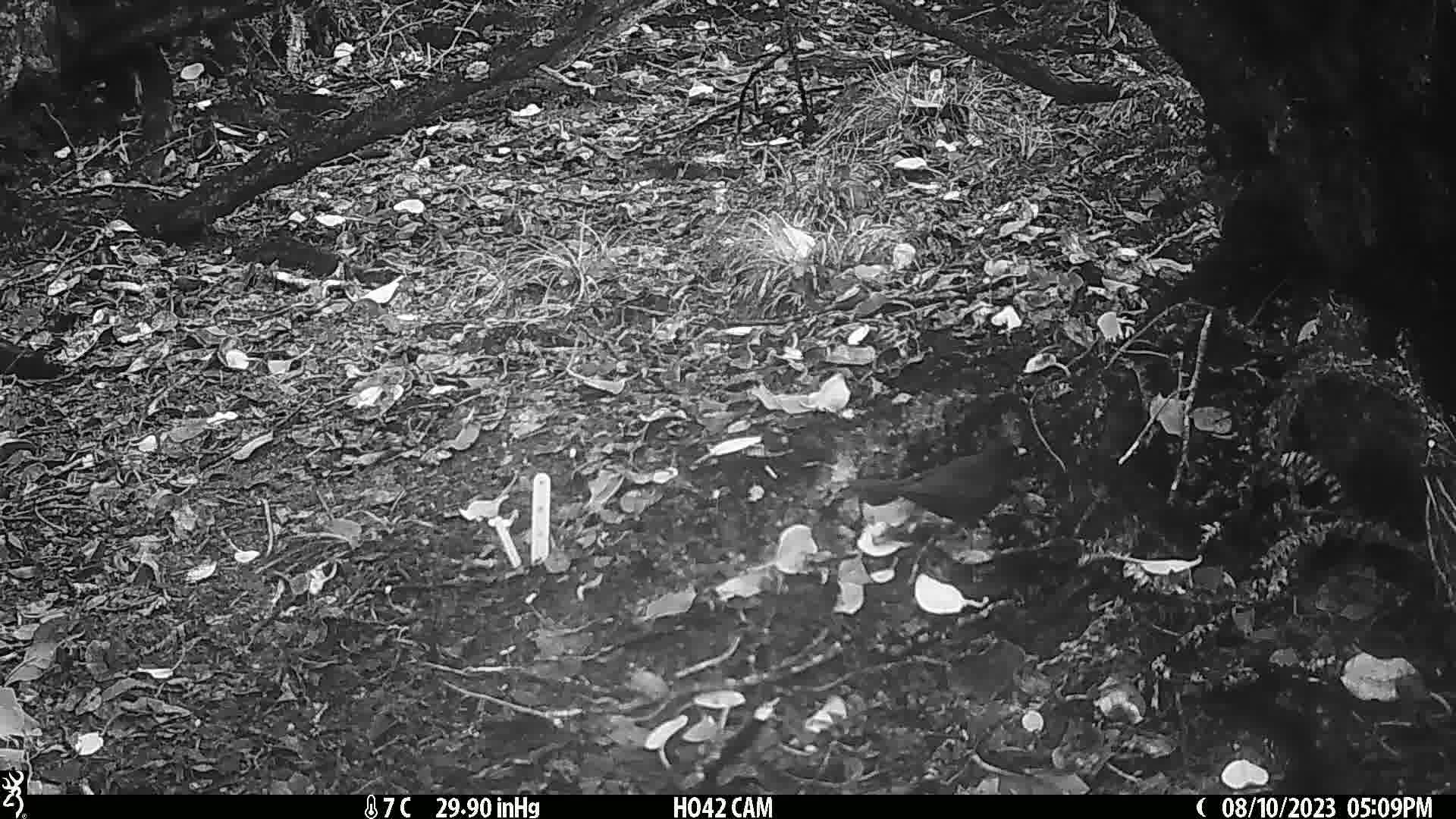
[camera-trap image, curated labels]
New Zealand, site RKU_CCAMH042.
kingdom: Animalia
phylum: Chordata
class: Aves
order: Passeriformes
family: Turdidae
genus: Turdus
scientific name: Turdus merula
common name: eurasian blackbird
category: blackbird